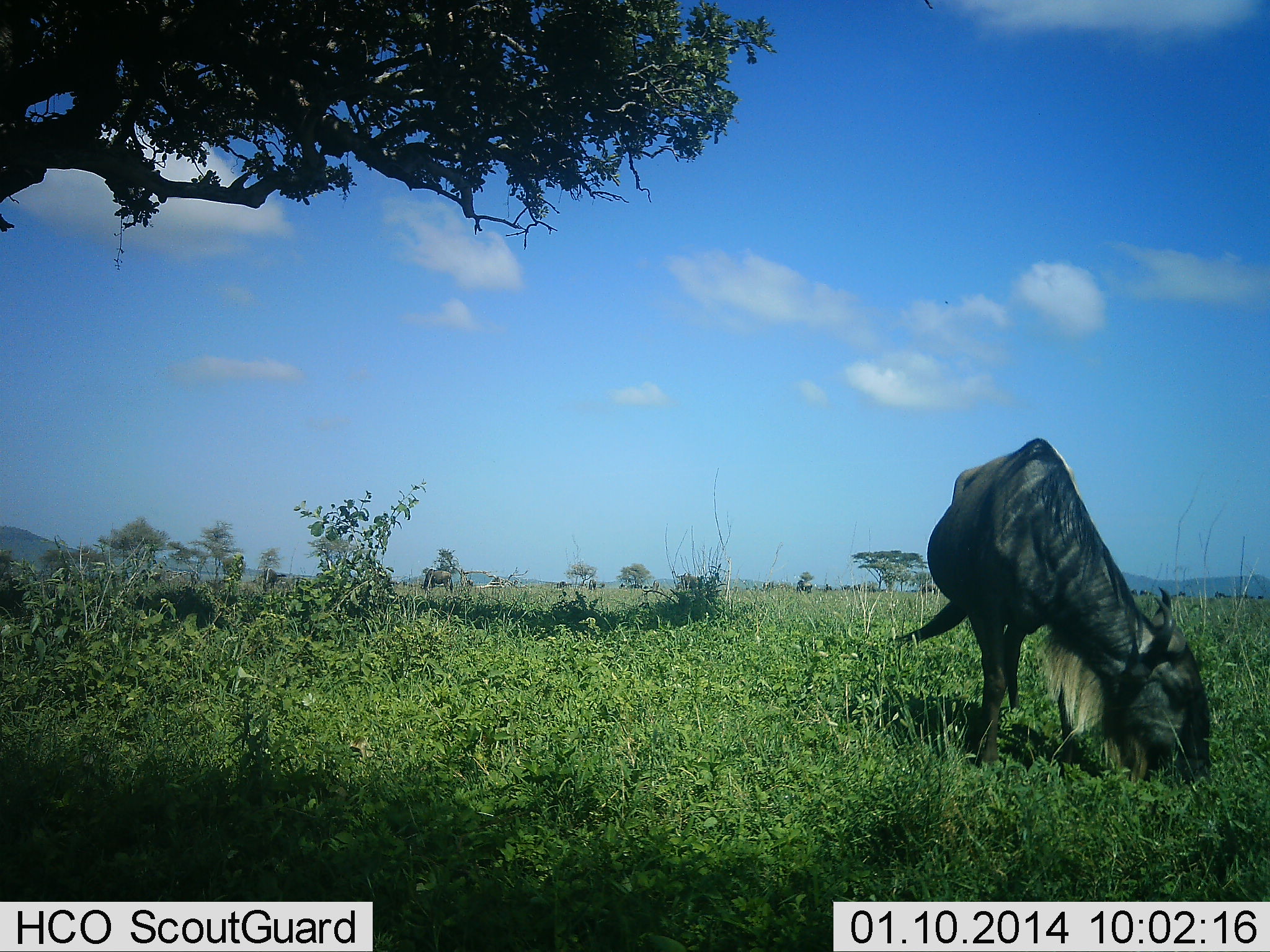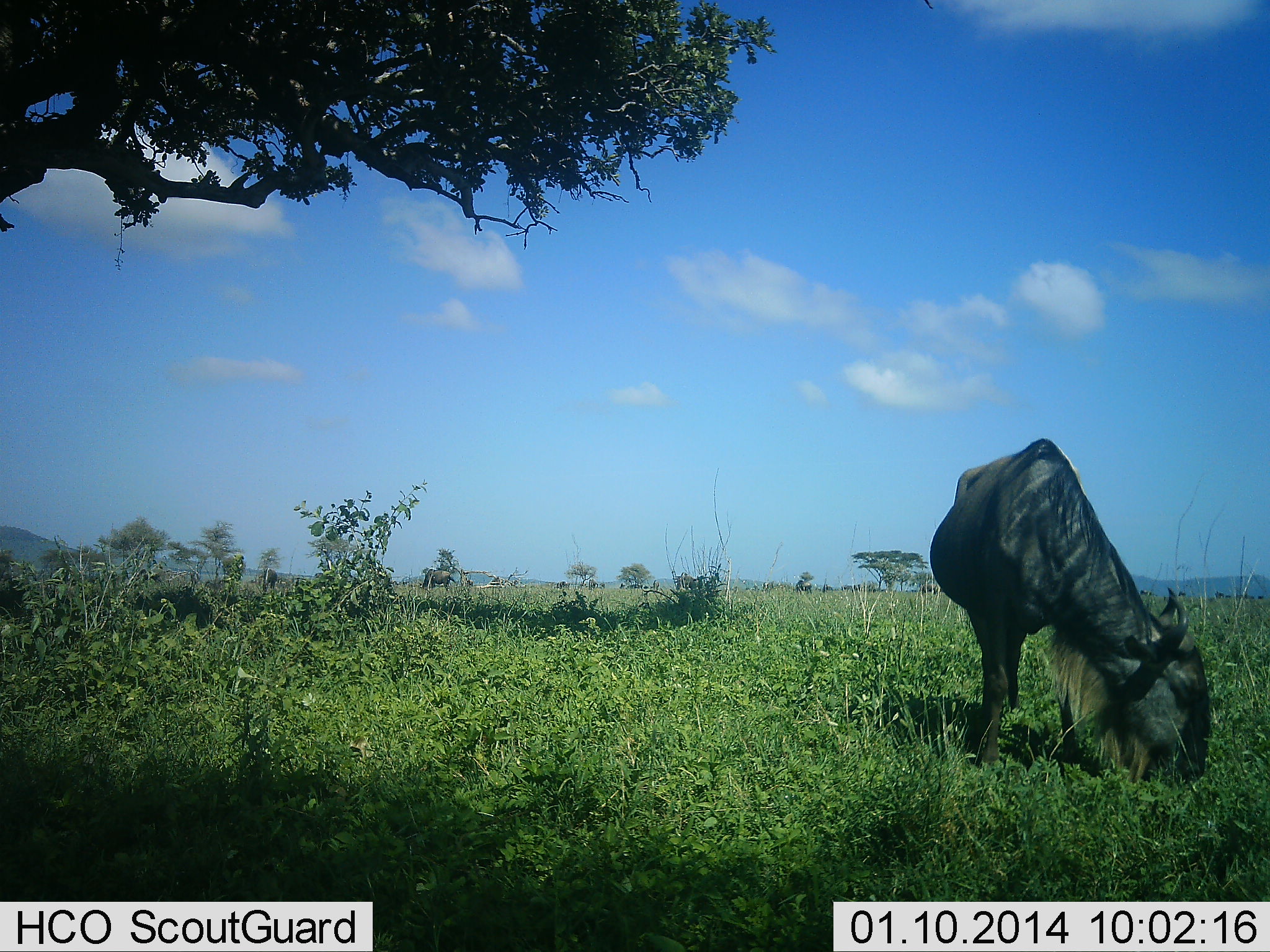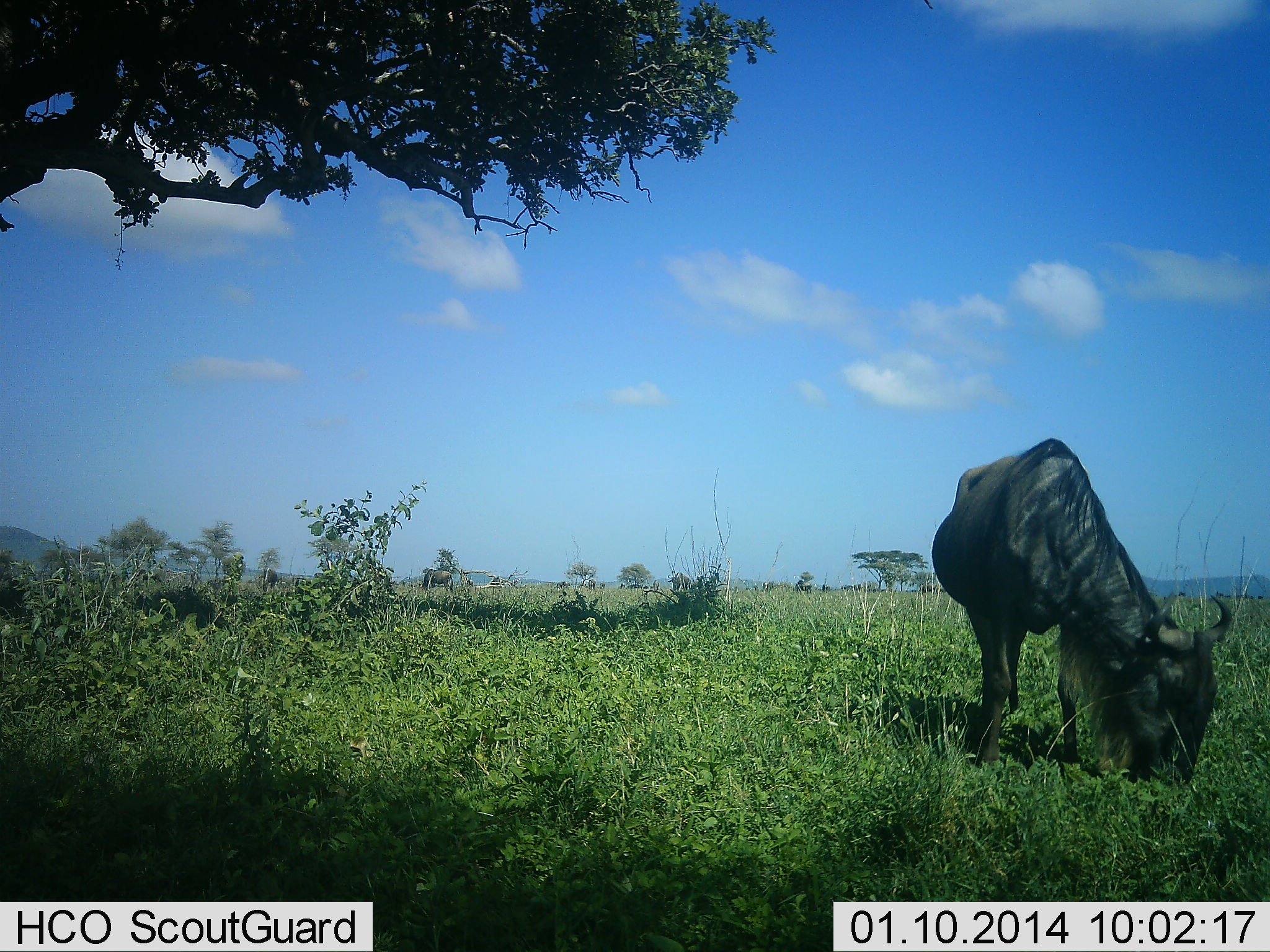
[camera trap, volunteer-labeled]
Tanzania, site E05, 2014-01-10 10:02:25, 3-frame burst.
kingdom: Animalia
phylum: Chordata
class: Mammalia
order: Artiodactyla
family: Bovidae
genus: Connochaetes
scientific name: Connochaetes taurinus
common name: blue wildebeest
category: wildebeest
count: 1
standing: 30%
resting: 0%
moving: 0%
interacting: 0%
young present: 0%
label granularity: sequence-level